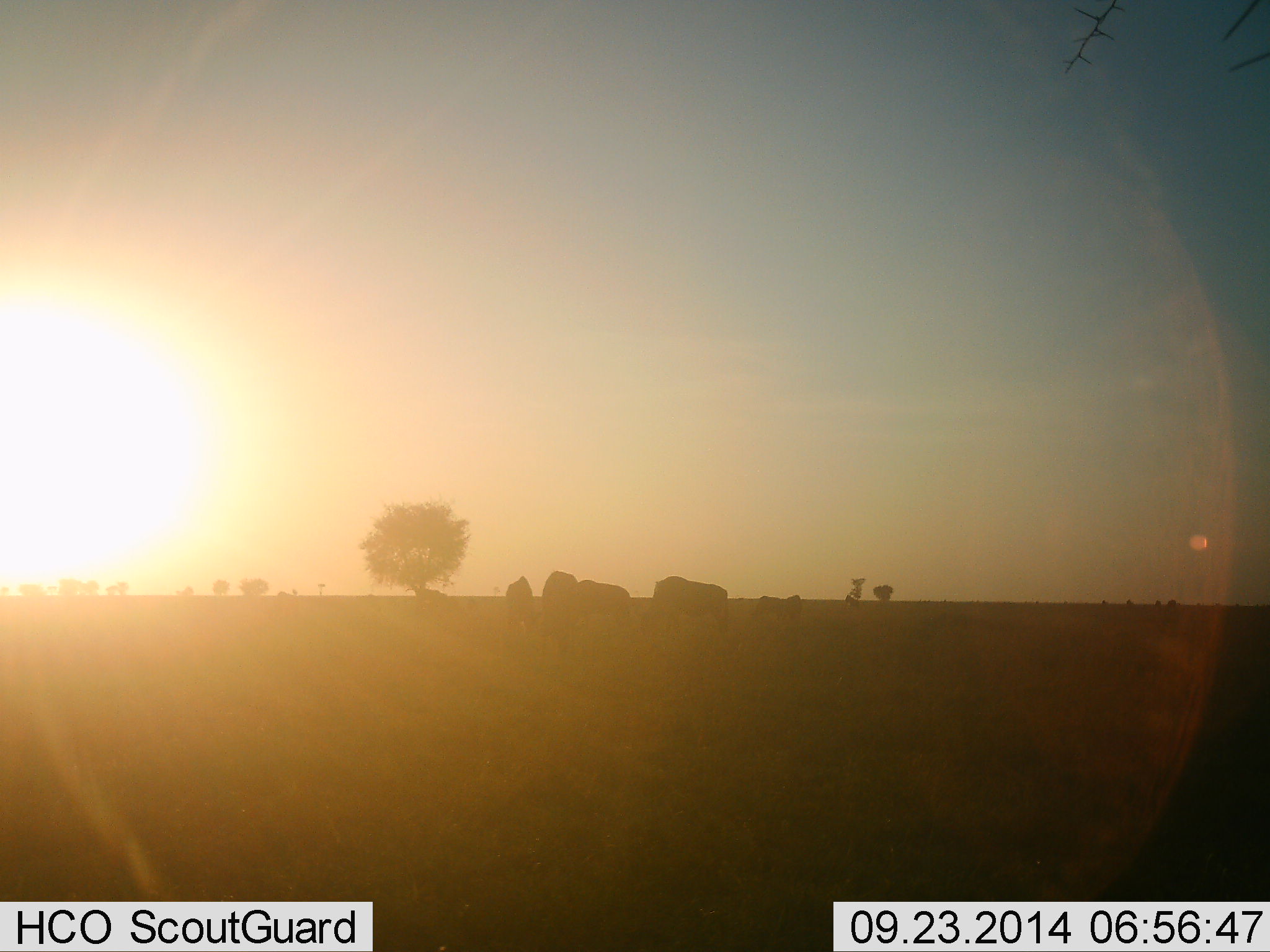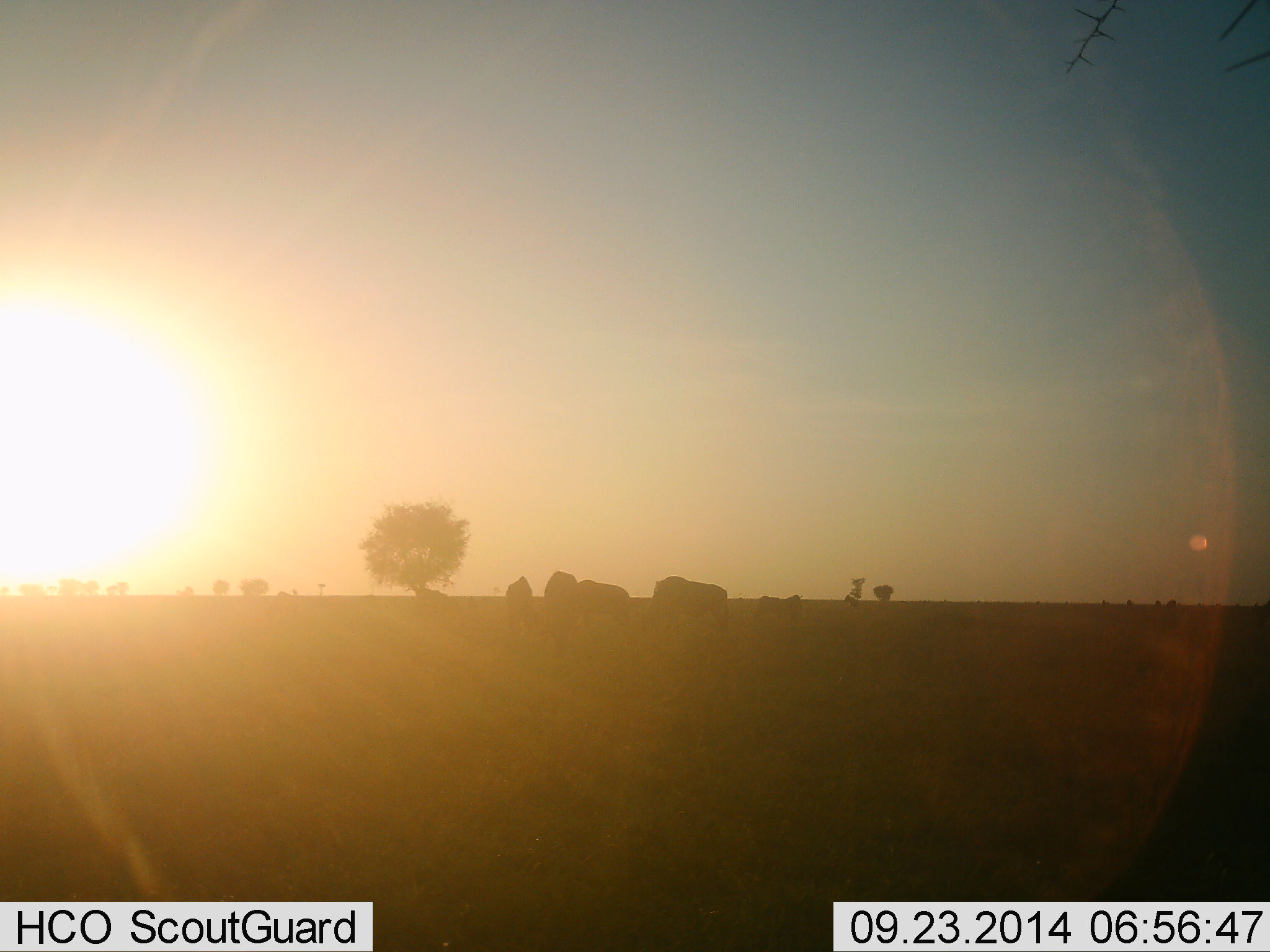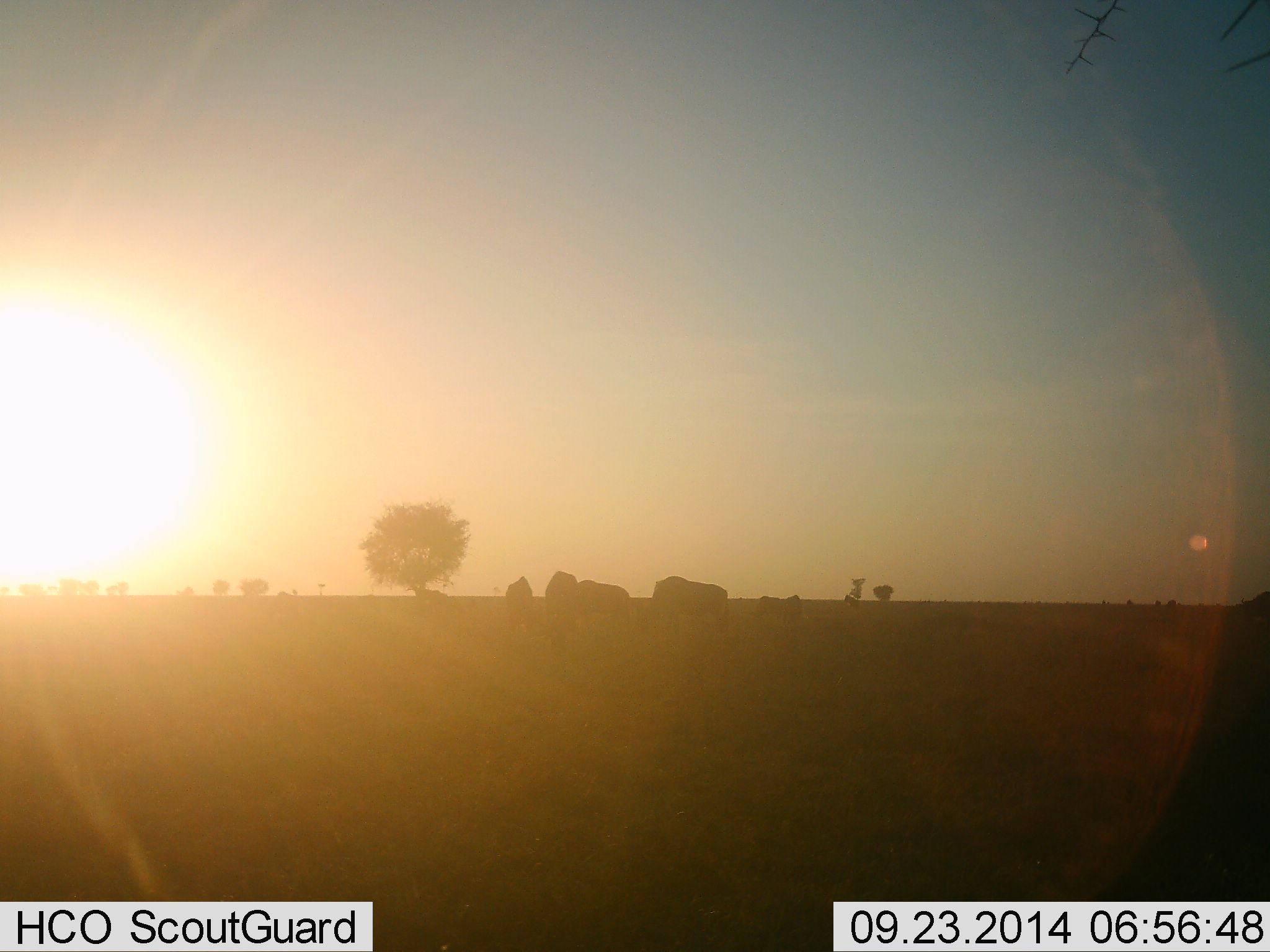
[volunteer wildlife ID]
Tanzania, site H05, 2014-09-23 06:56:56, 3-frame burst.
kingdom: Animalia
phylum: Chordata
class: Mammalia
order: Artiodactyla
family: Bovidae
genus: Connochaetes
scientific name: Connochaetes taurinus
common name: blue wildebeest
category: wildebeest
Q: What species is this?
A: Wildebeest (blue wildebeest) (Connochaetes taurinus).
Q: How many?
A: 5.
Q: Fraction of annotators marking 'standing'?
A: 64%.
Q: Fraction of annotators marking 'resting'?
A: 0%.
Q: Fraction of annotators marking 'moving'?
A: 18%.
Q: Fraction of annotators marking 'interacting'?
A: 0%.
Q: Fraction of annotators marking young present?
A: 0%.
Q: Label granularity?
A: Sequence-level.